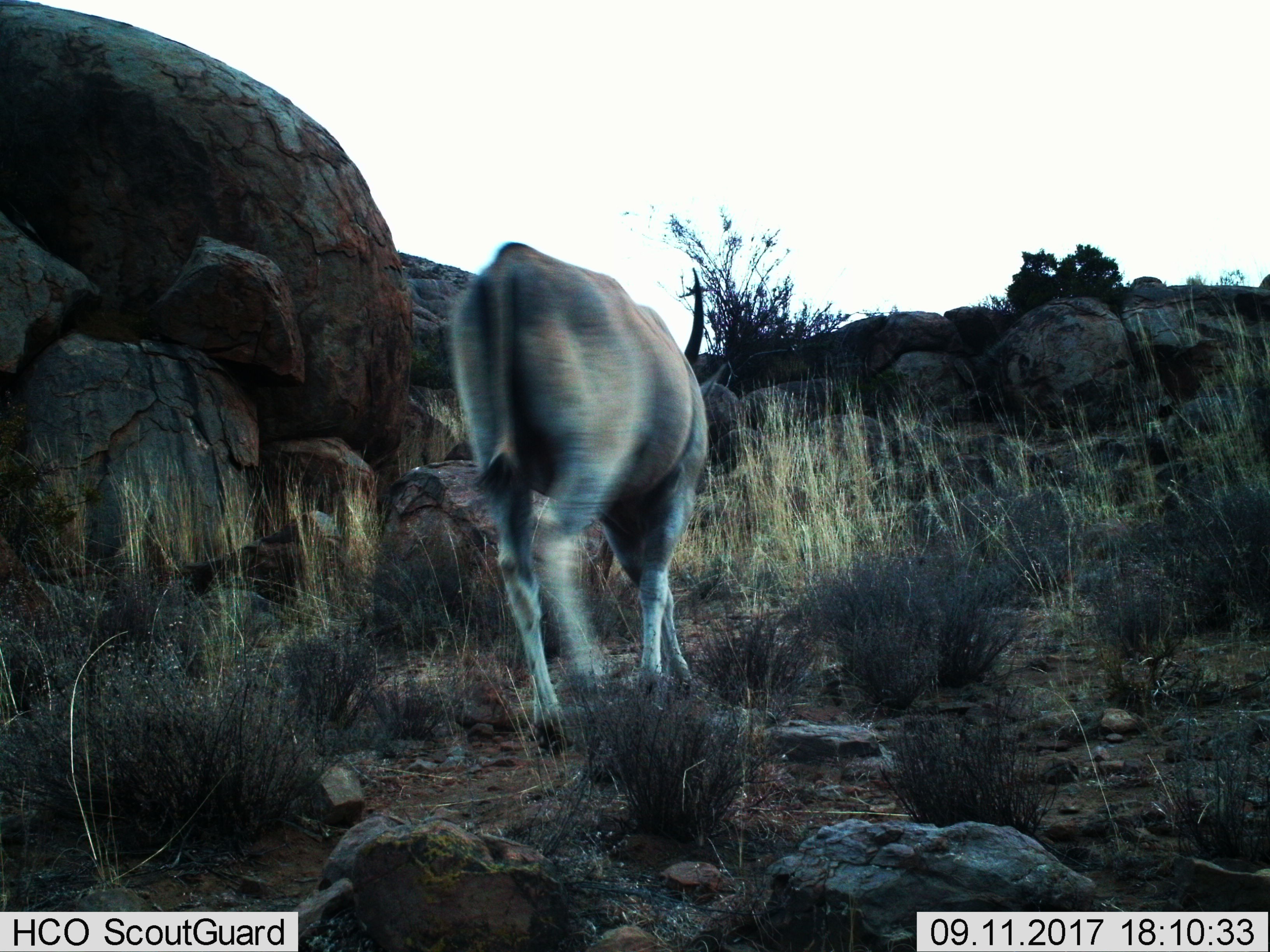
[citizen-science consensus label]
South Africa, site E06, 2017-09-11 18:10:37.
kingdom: Animalia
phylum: Chordata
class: Mammalia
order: Artiodactyla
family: Bovidae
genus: Tragelaphus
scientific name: Tragelaphus oryx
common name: eland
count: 1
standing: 0%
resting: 0%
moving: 100%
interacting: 0%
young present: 0%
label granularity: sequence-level